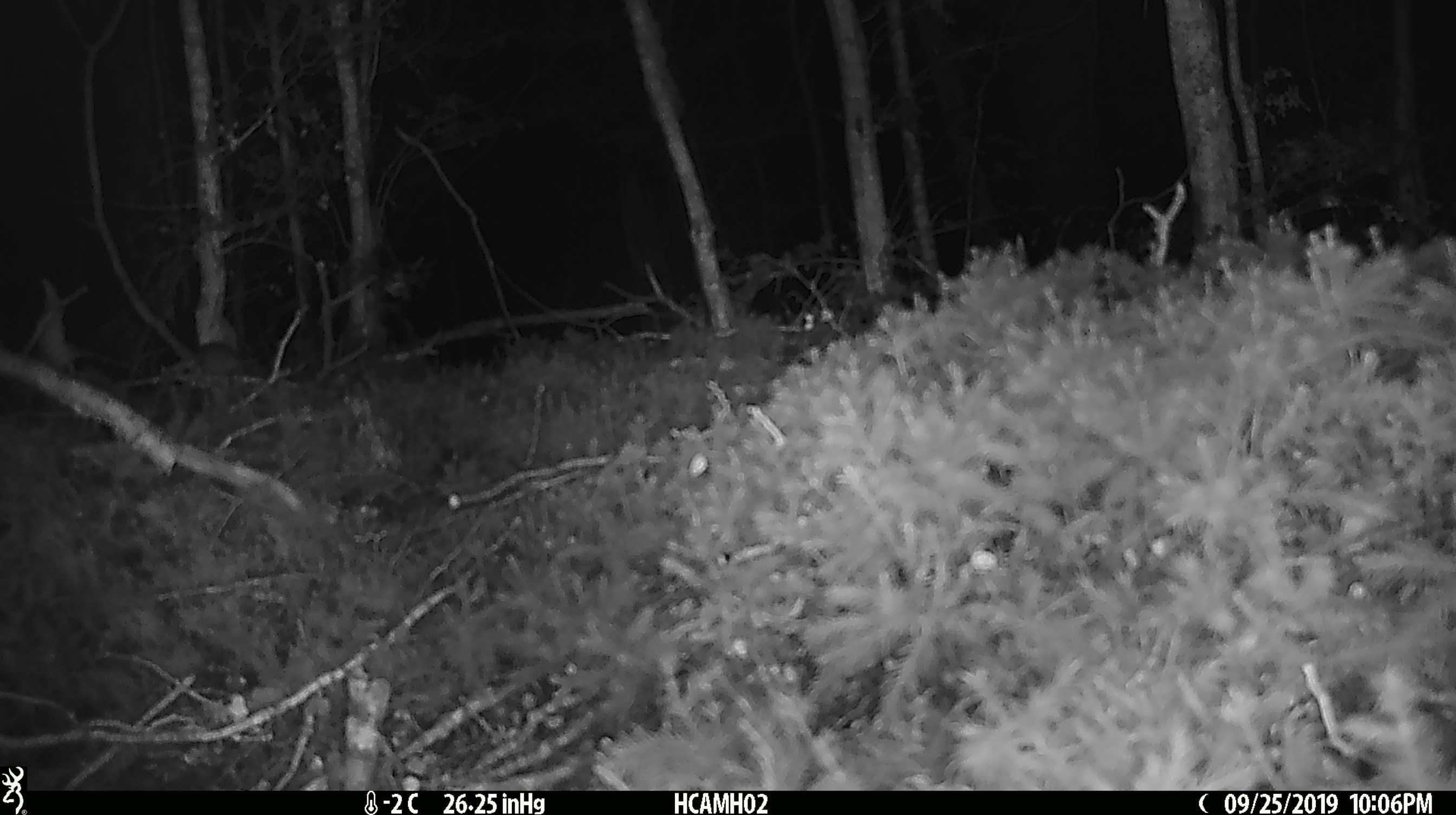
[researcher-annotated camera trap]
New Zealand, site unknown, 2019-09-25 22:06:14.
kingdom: Animalia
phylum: Chordata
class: Mammalia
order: Rodentia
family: Muridae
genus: Mus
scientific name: Mus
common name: mouse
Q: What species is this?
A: Mouse (Mus).